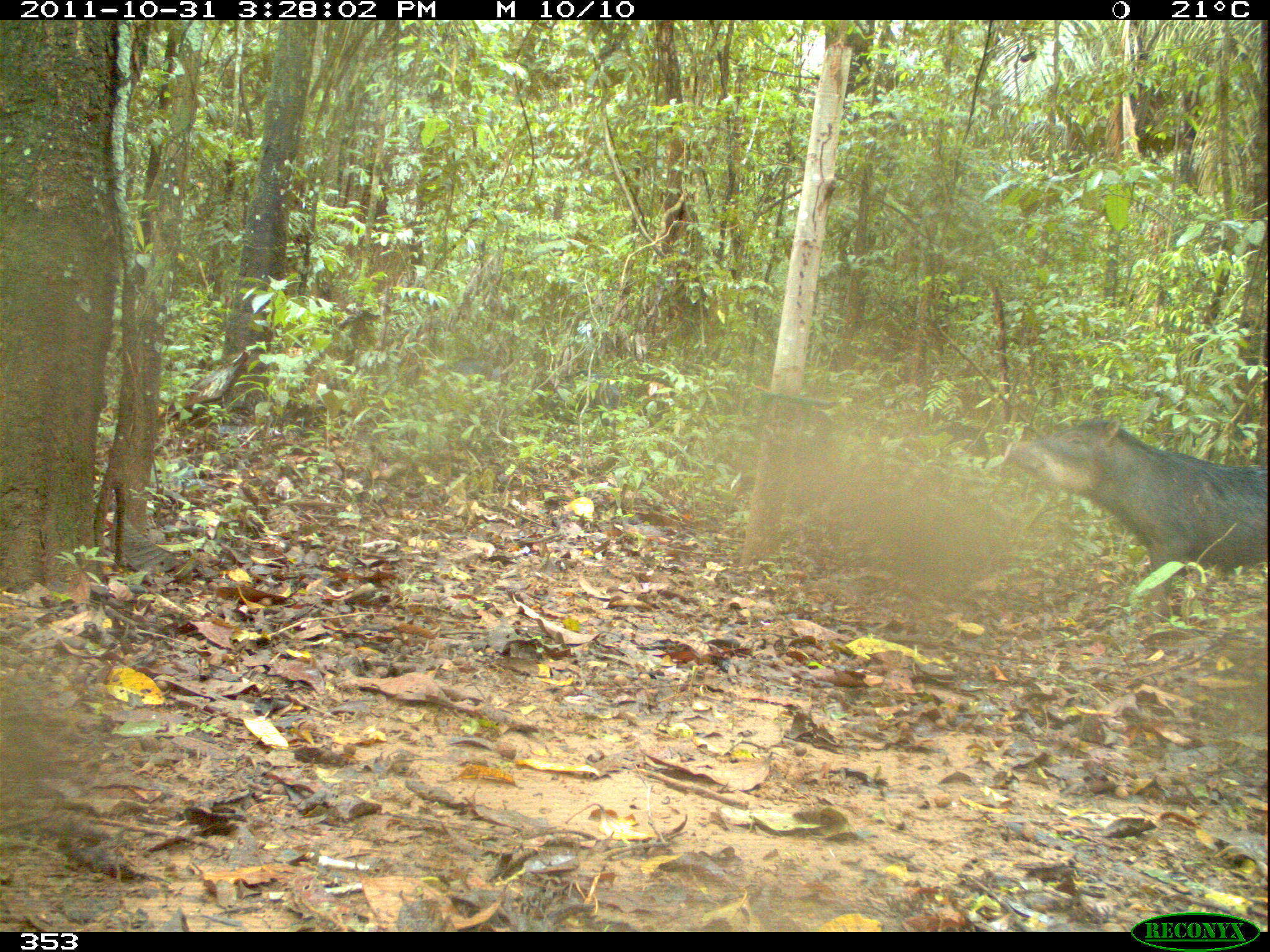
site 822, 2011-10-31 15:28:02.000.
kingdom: Animalia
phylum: Chordata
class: Mammalia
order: Artiodactyla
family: Tayassuidae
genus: Tayassu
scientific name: Tayassu pecari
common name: white-lipped peccary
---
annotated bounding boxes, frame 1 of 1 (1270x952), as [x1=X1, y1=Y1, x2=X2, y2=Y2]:
tayassu pecari: [x1=1006, y1=417, x2=1270, y2=620]; [x1=548, y1=369, x2=621, y2=434]; [x1=439, y1=356, x2=510, y2=380]